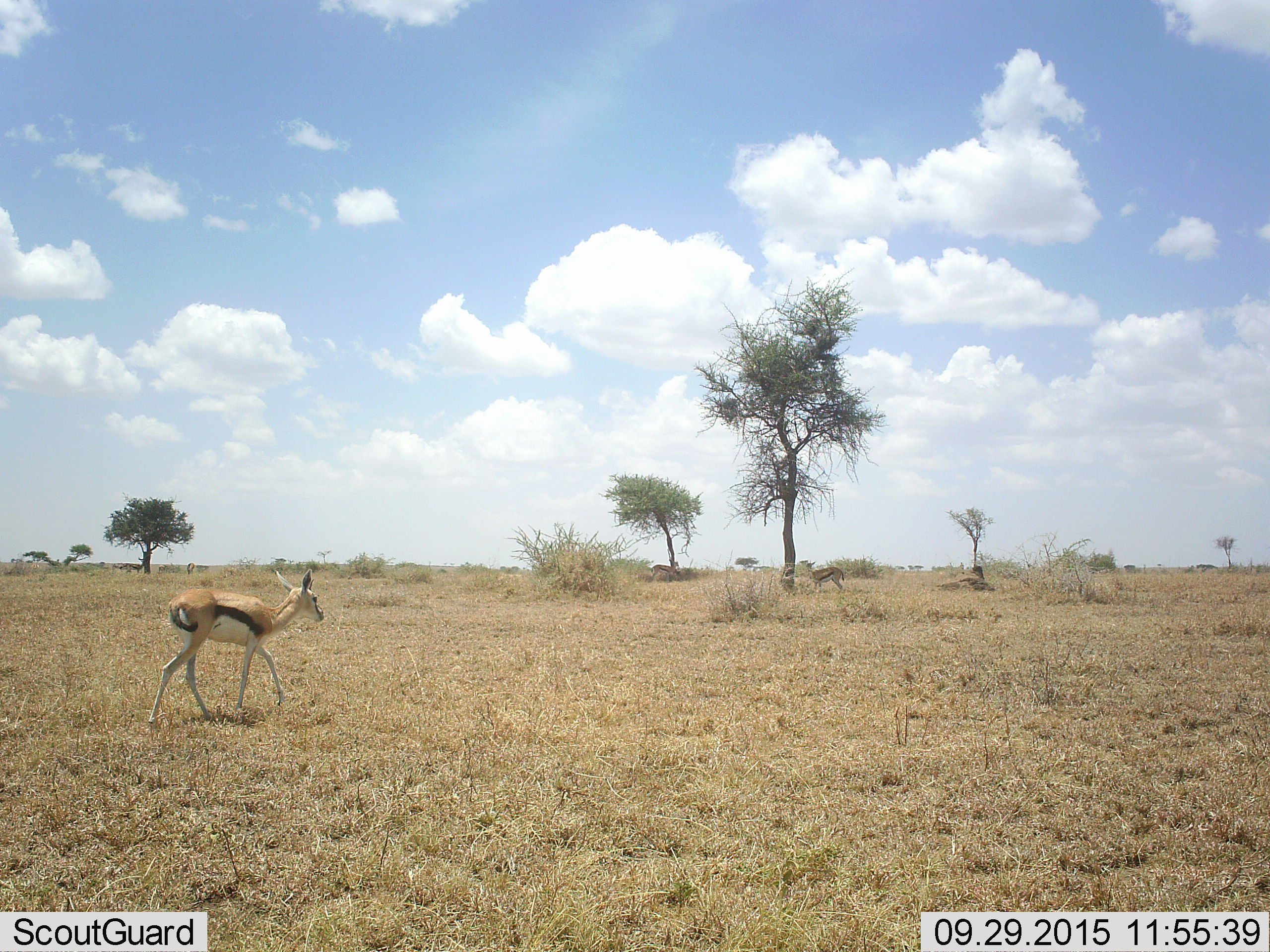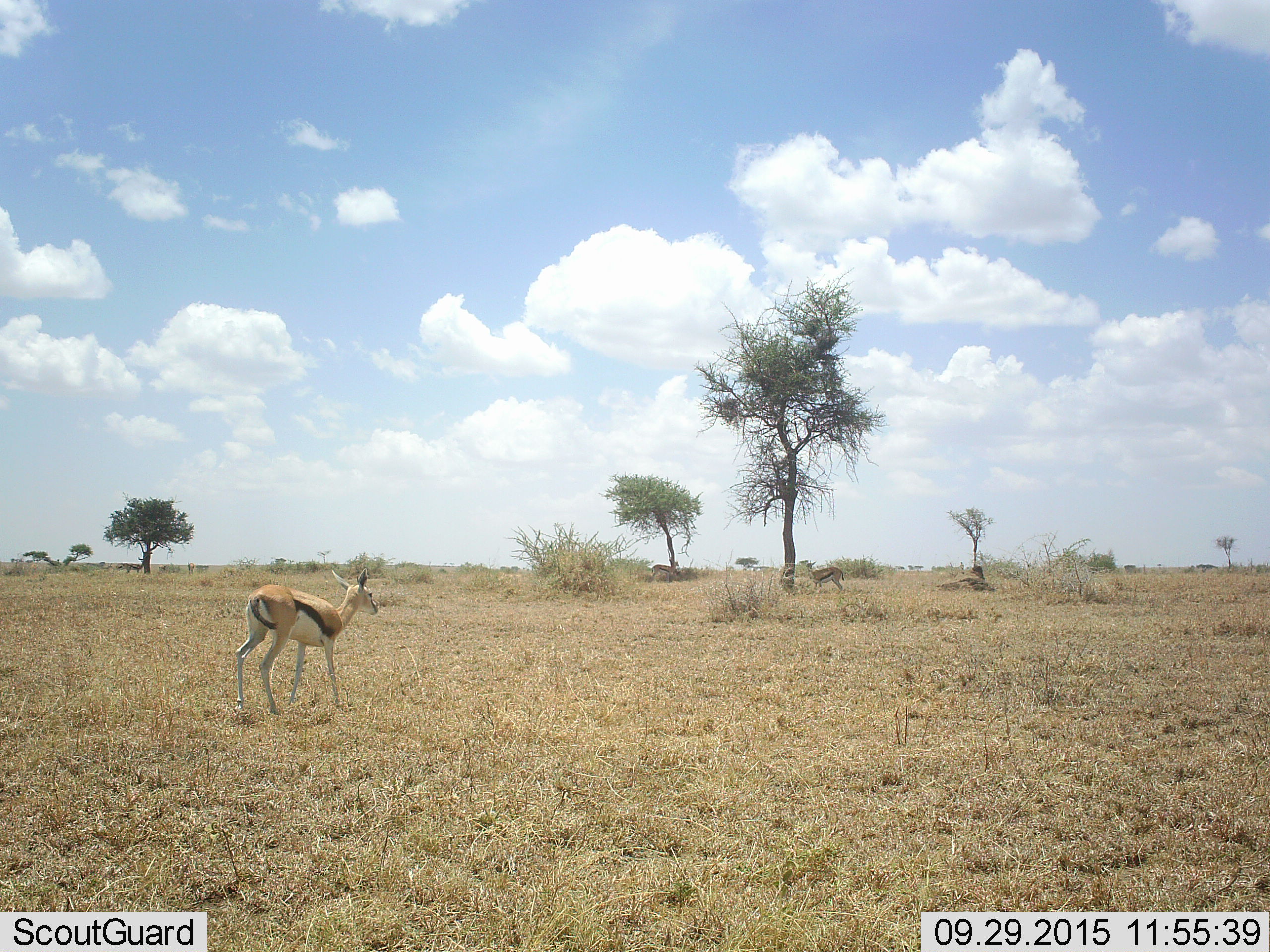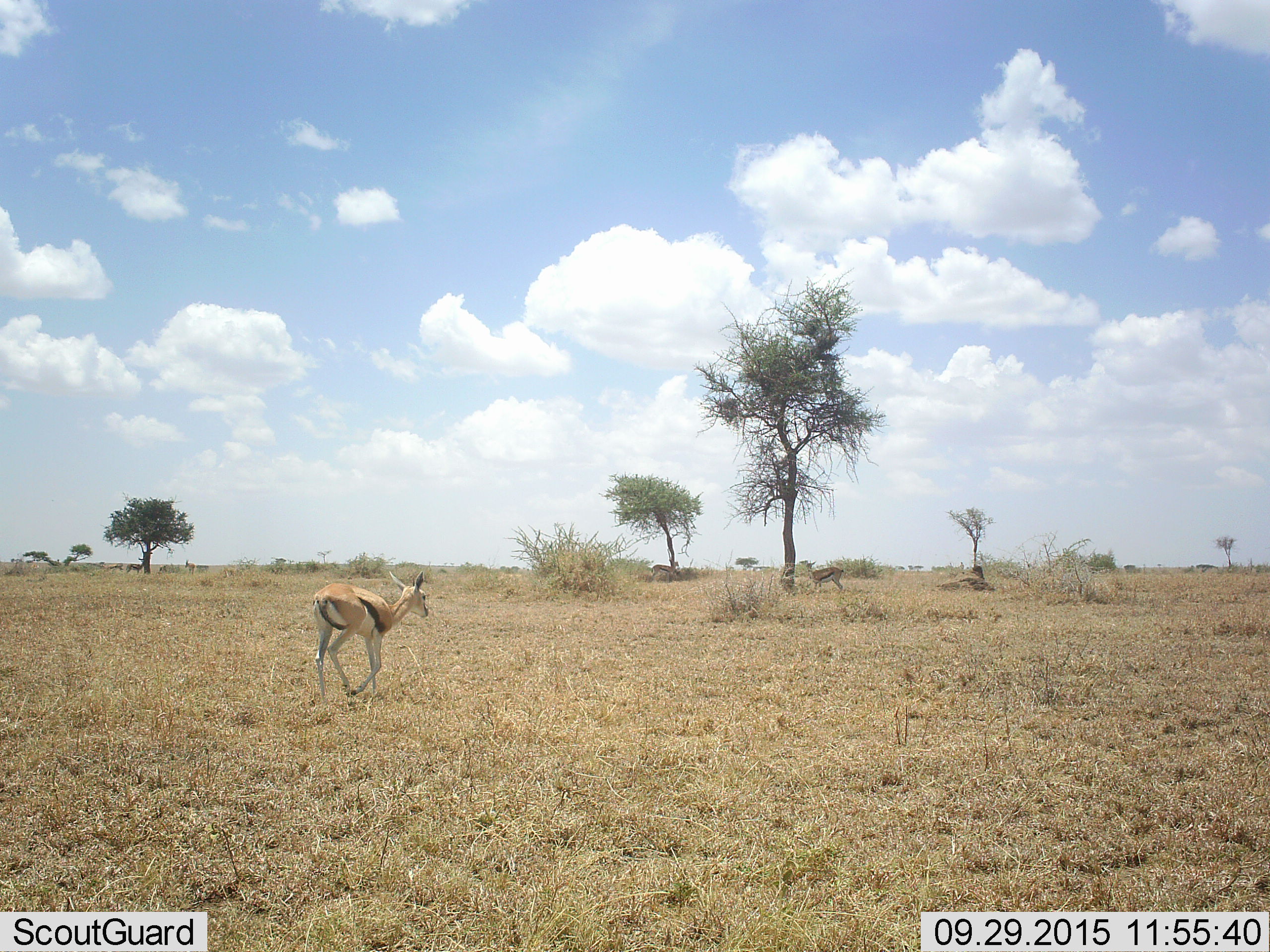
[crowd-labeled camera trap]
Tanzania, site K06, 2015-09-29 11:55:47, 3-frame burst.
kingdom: Animalia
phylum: Chordata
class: Mammalia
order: Artiodactyla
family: Bovidae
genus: Eudorcas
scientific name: Eudorcas thomsonii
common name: thomson's gazelle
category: gazellethomsons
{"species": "gazellethomsons (thomson's gazelle) (Eudorcas thomsonii)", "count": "3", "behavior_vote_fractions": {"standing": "86%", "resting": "14%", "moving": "100%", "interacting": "0%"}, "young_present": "0%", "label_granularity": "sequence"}